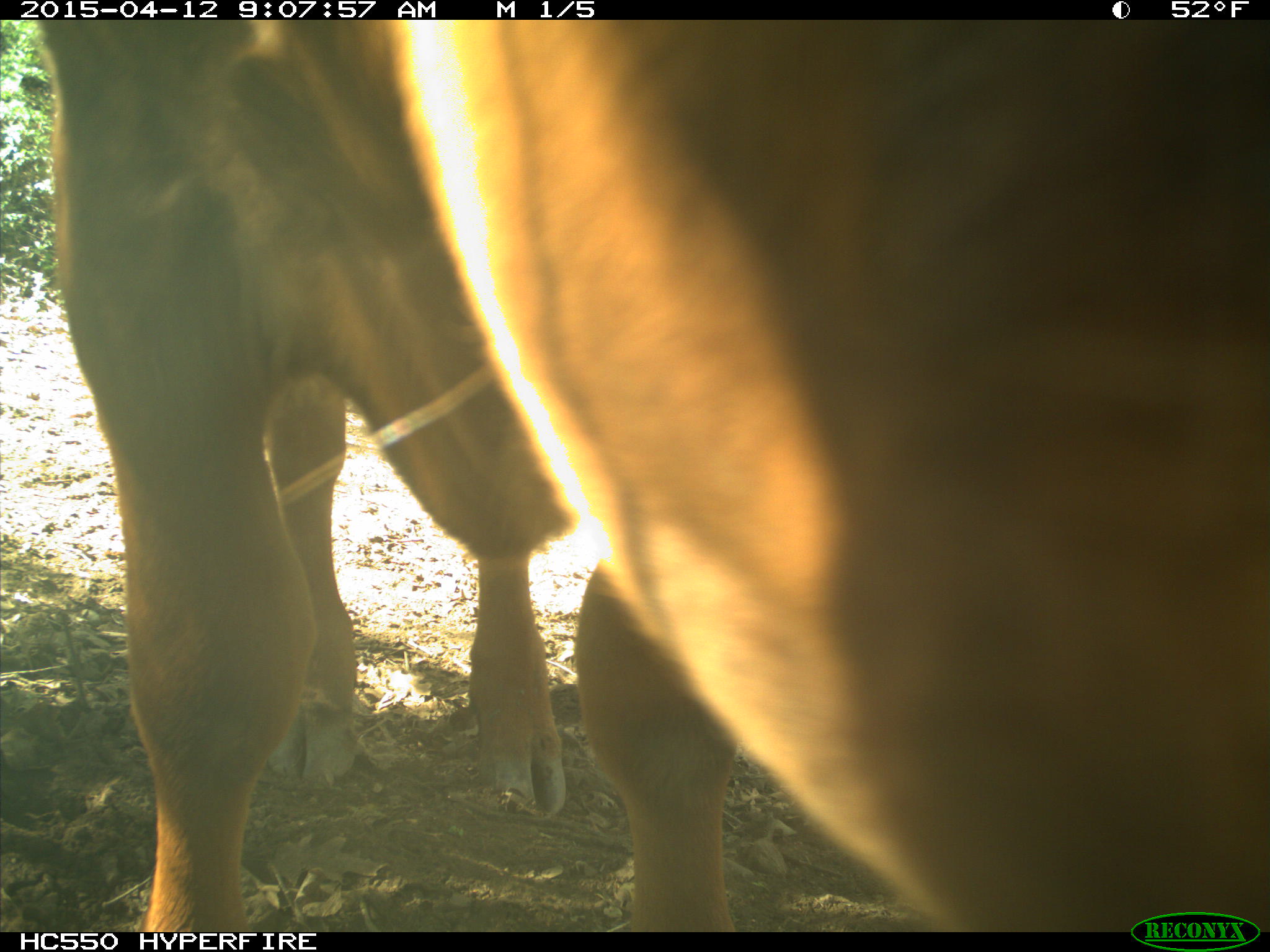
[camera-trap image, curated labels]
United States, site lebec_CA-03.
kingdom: Animalia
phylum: Chordata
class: Mammalia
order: Artiodactyla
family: Bovidae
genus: Bos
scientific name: Bos taurus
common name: domestic cow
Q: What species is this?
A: Bos taurus (domestic cow).